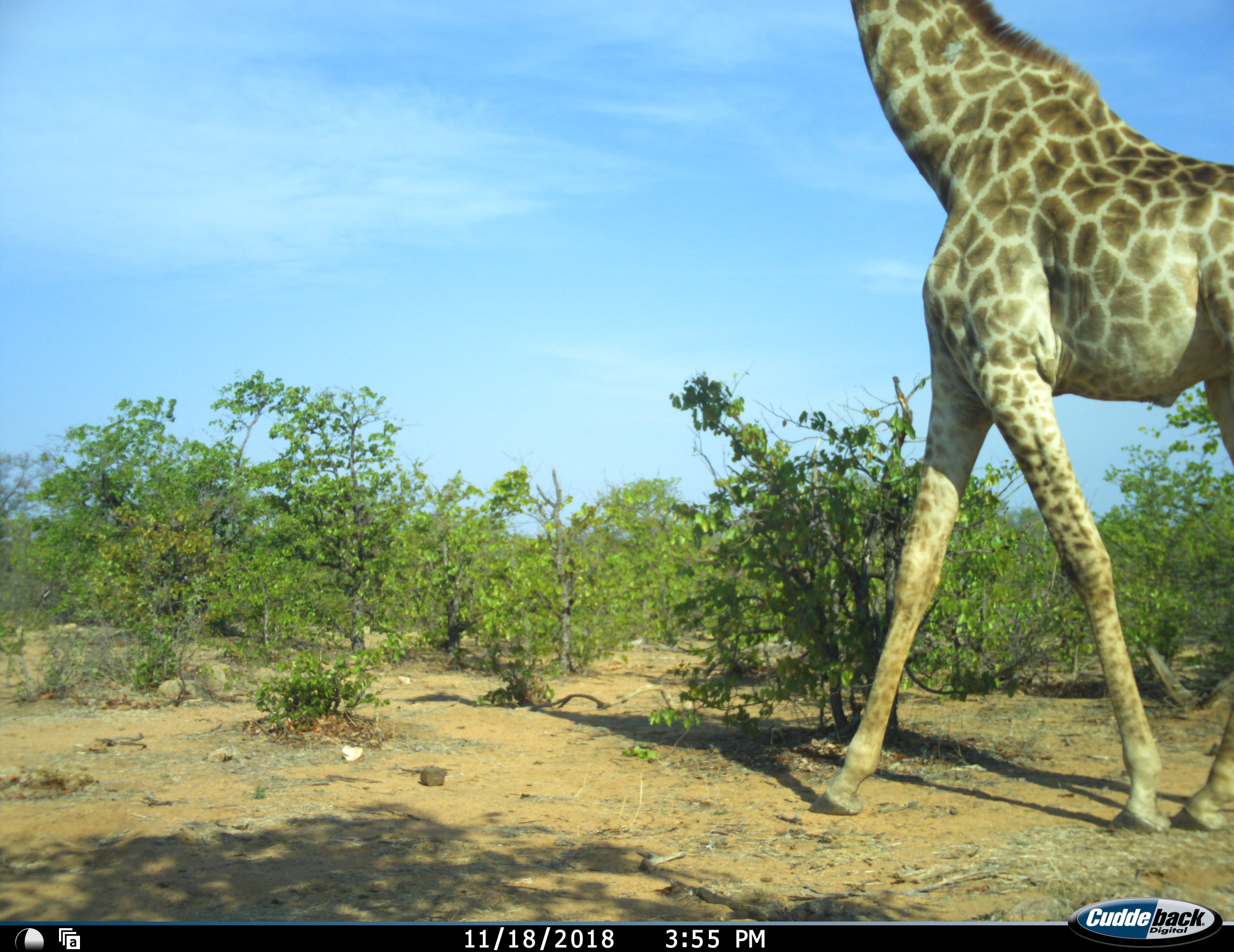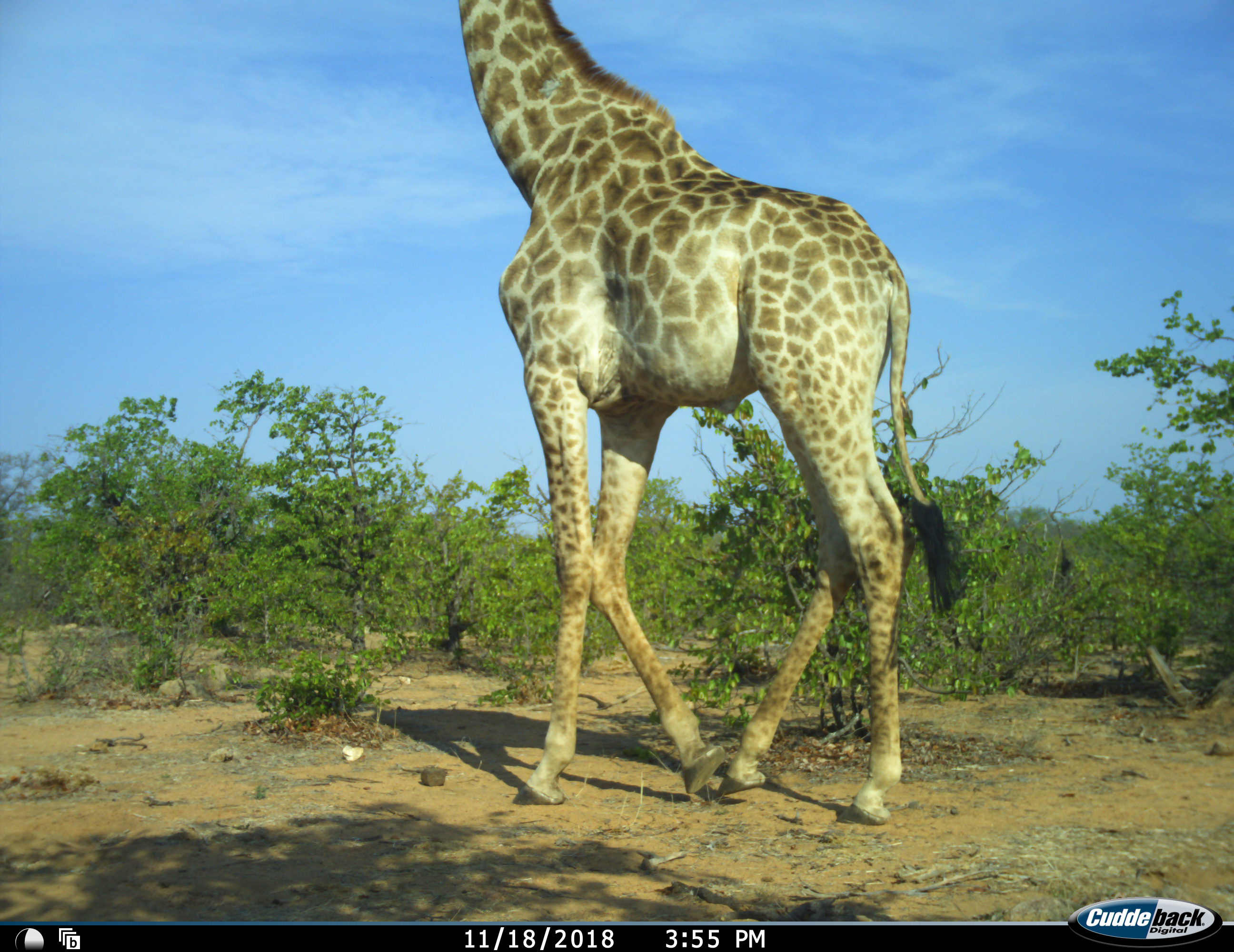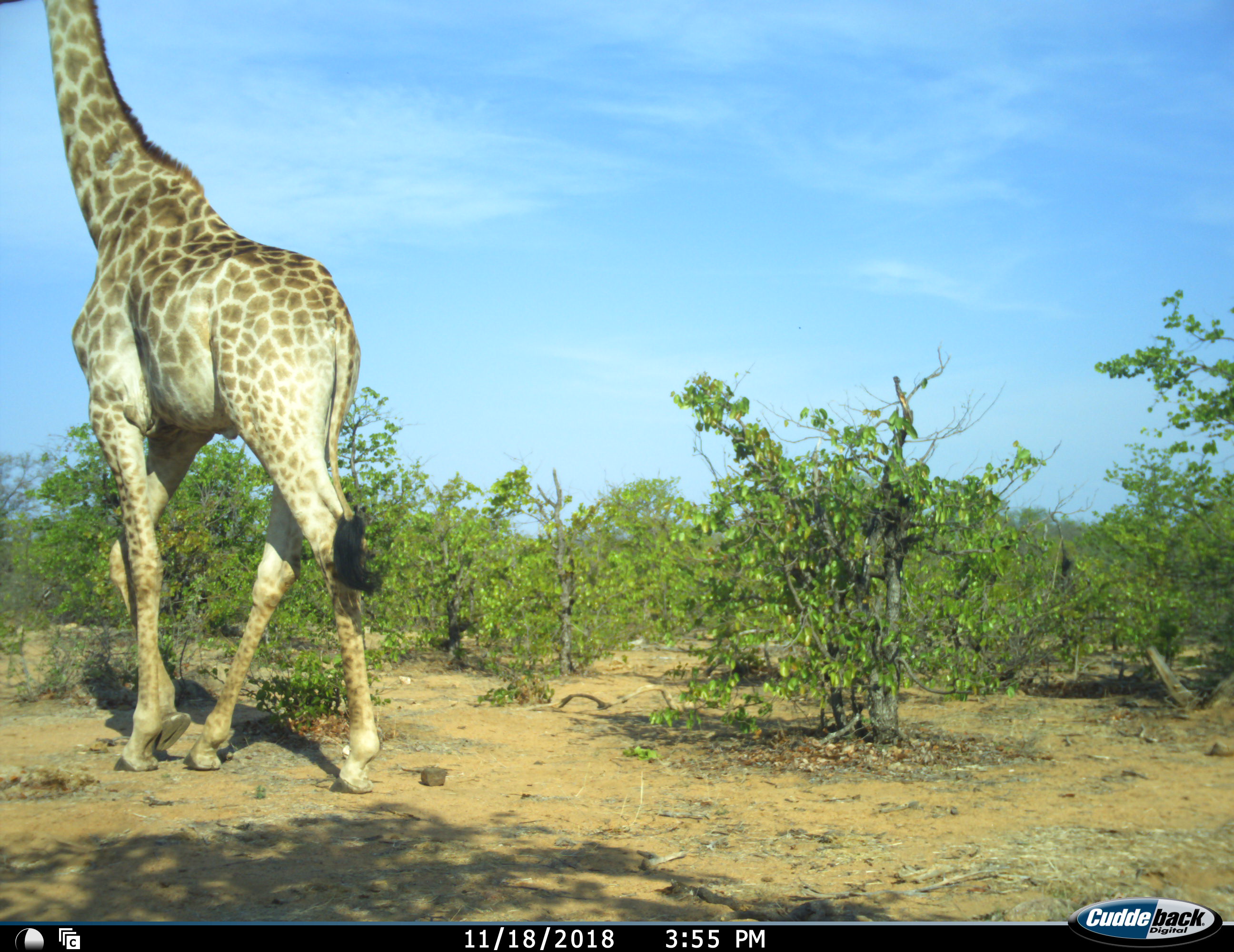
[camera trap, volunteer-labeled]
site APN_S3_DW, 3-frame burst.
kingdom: Animalia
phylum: Chordata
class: Mammalia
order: Artiodactyla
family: Giraffidae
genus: Giraffa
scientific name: Giraffa camelopardalis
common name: giraffe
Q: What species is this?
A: Giraffe (Giraffa camelopardalis).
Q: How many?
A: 1.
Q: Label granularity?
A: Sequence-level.